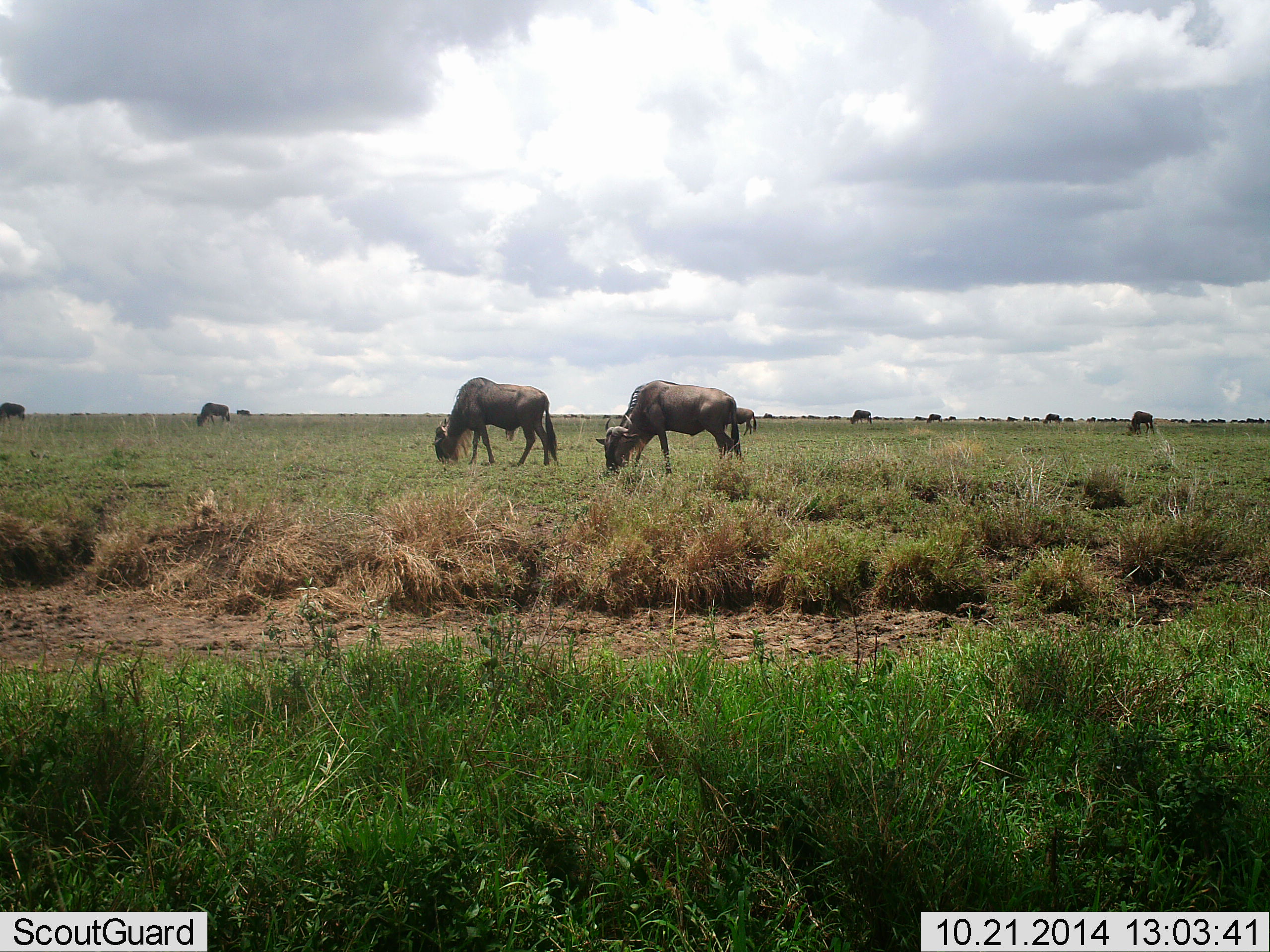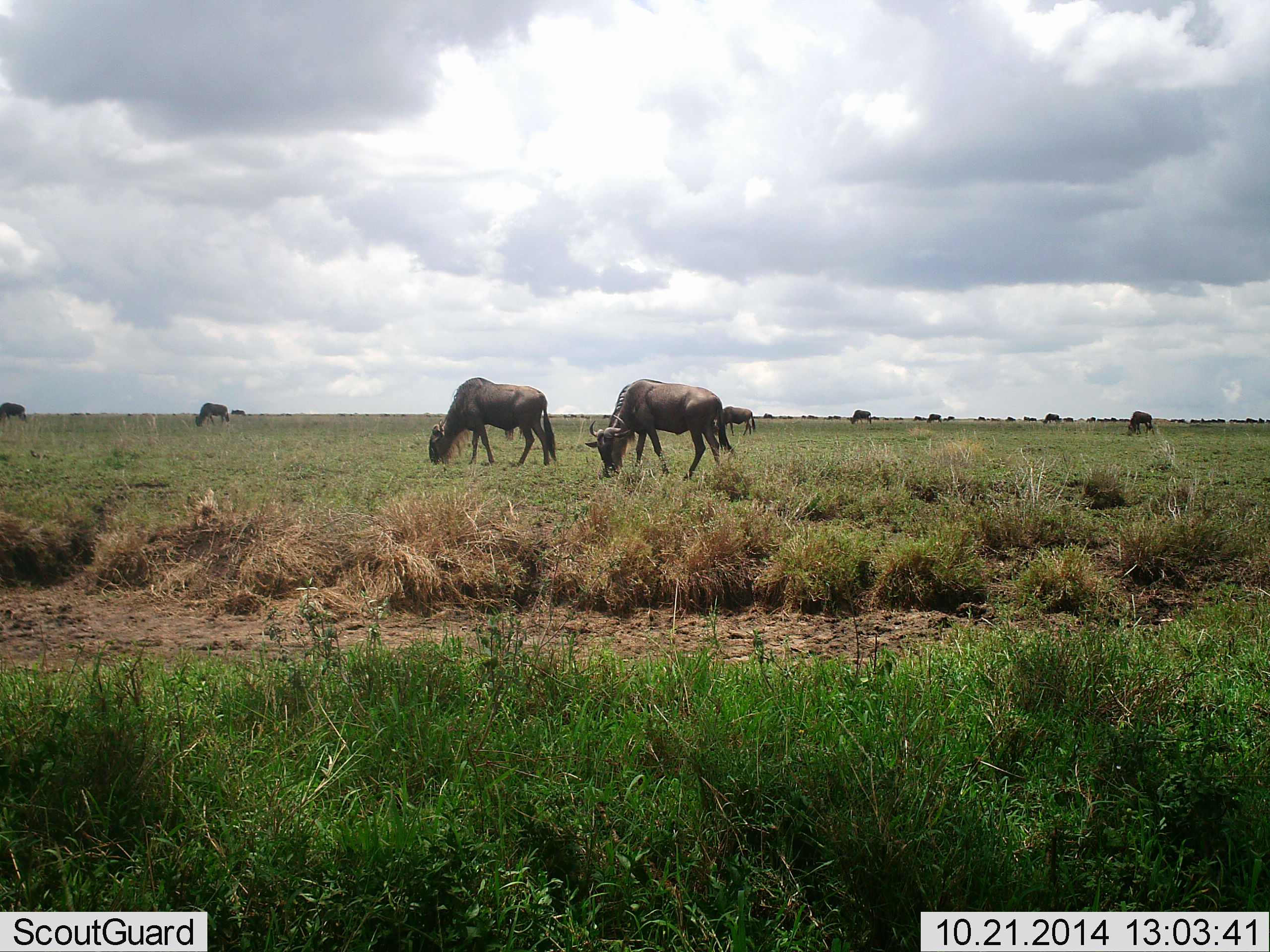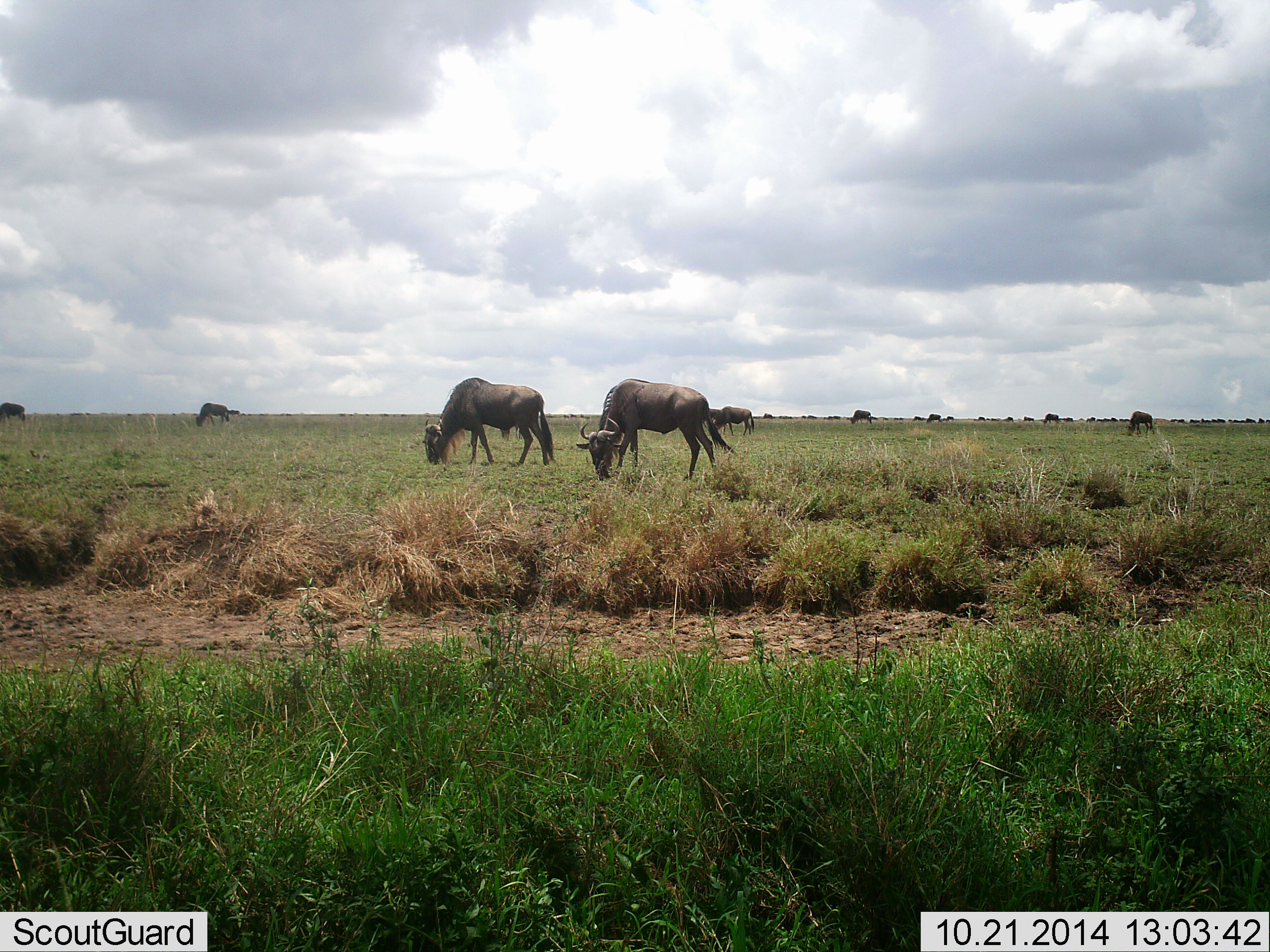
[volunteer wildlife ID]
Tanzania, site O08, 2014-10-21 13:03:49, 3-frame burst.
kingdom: Animalia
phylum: Chordata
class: Mammalia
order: Artiodactyla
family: Bovidae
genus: Connochaetes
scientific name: Connochaetes taurinus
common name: blue wildebeest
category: wildebeest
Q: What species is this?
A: Wildebeest (blue wildebeest) (Connochaetes taurinus).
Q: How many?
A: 11-50.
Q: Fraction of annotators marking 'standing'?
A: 50%.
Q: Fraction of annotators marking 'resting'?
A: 10%.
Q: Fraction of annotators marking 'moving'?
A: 50%.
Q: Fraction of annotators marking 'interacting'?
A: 0%.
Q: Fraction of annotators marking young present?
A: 0%.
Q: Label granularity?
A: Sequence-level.